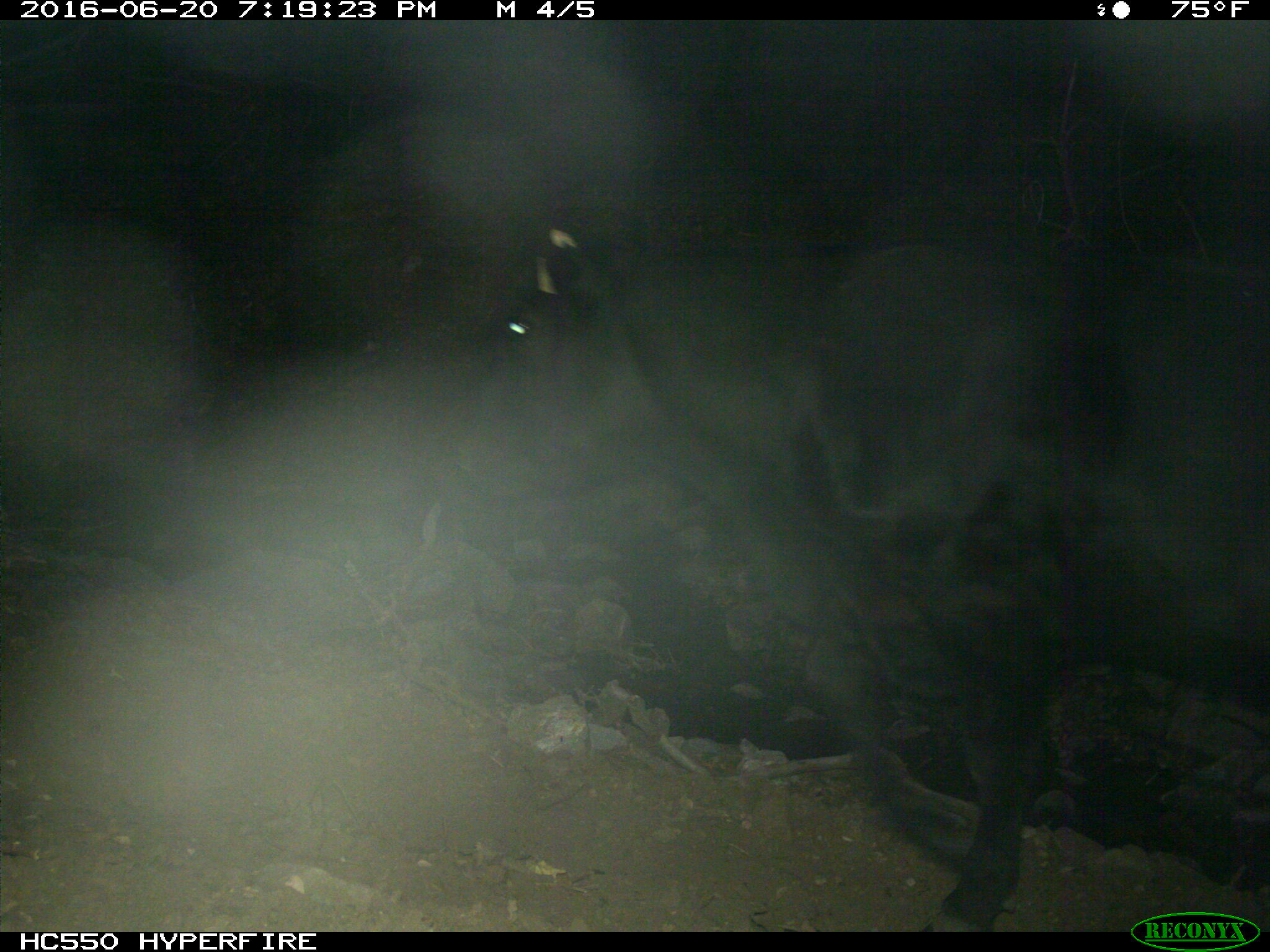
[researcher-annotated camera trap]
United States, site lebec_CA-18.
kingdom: Animalia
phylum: Chordata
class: Mammalia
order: Artiodactyla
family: Bovidae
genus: Bos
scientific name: Bos taurus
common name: domestic cow